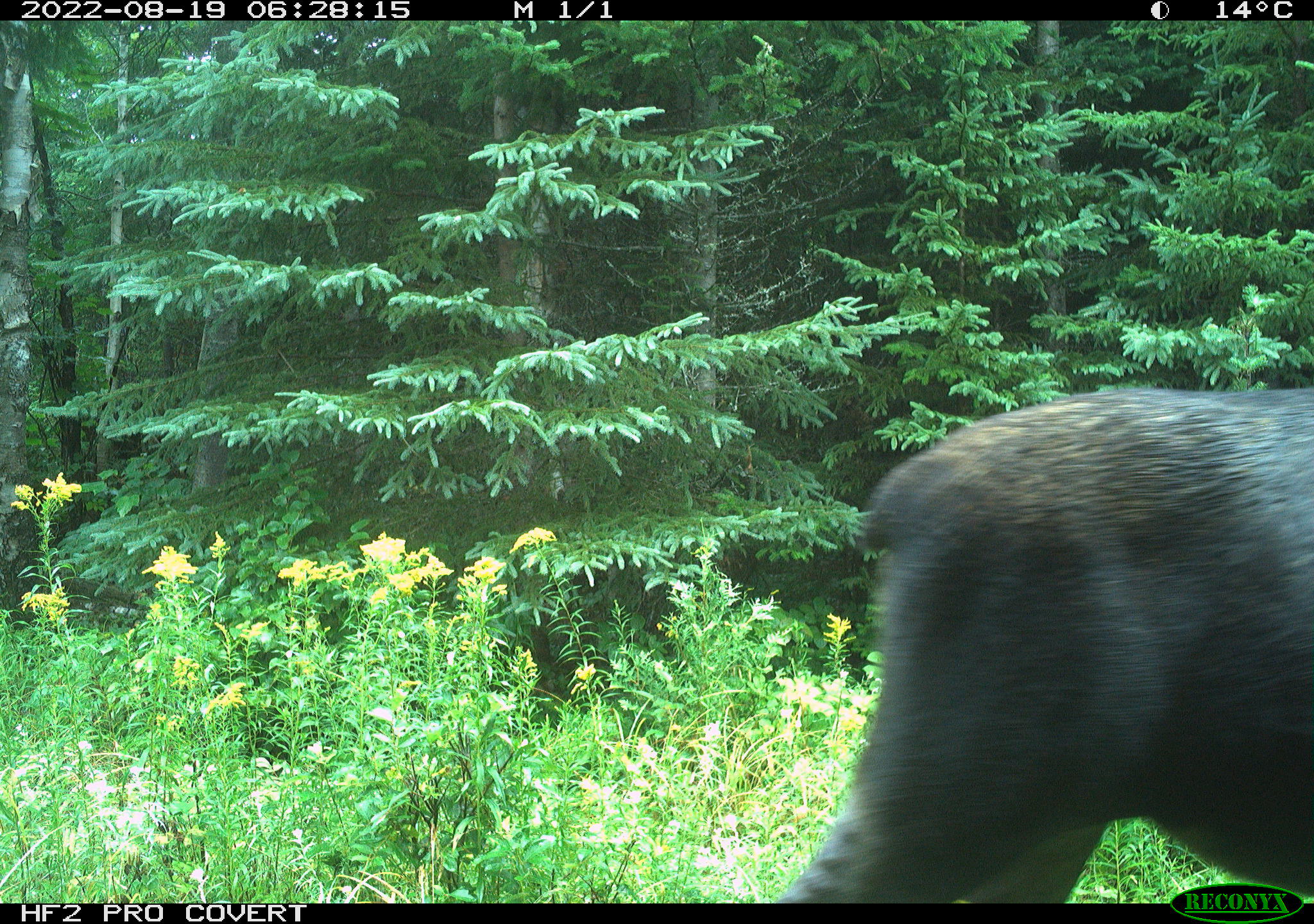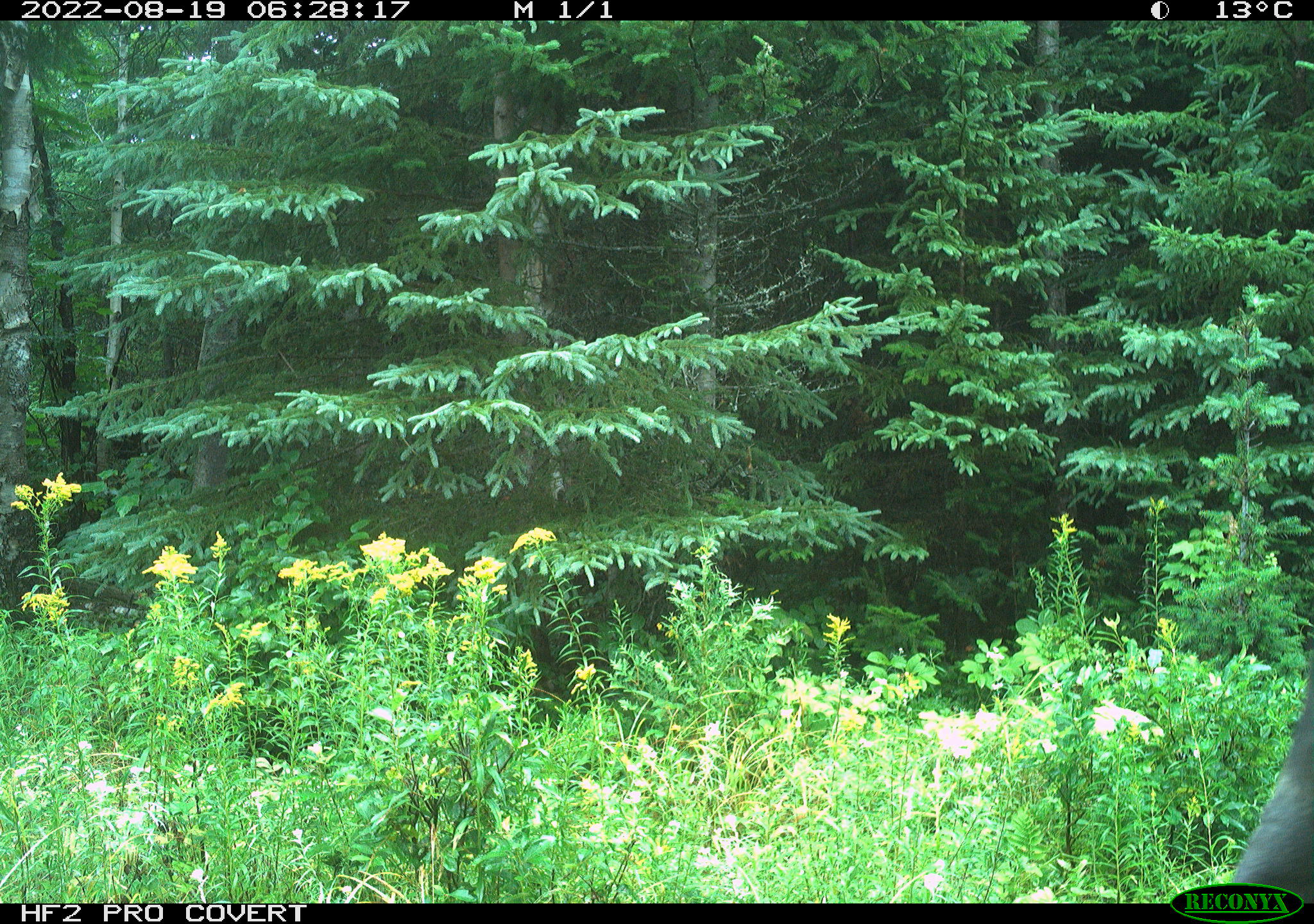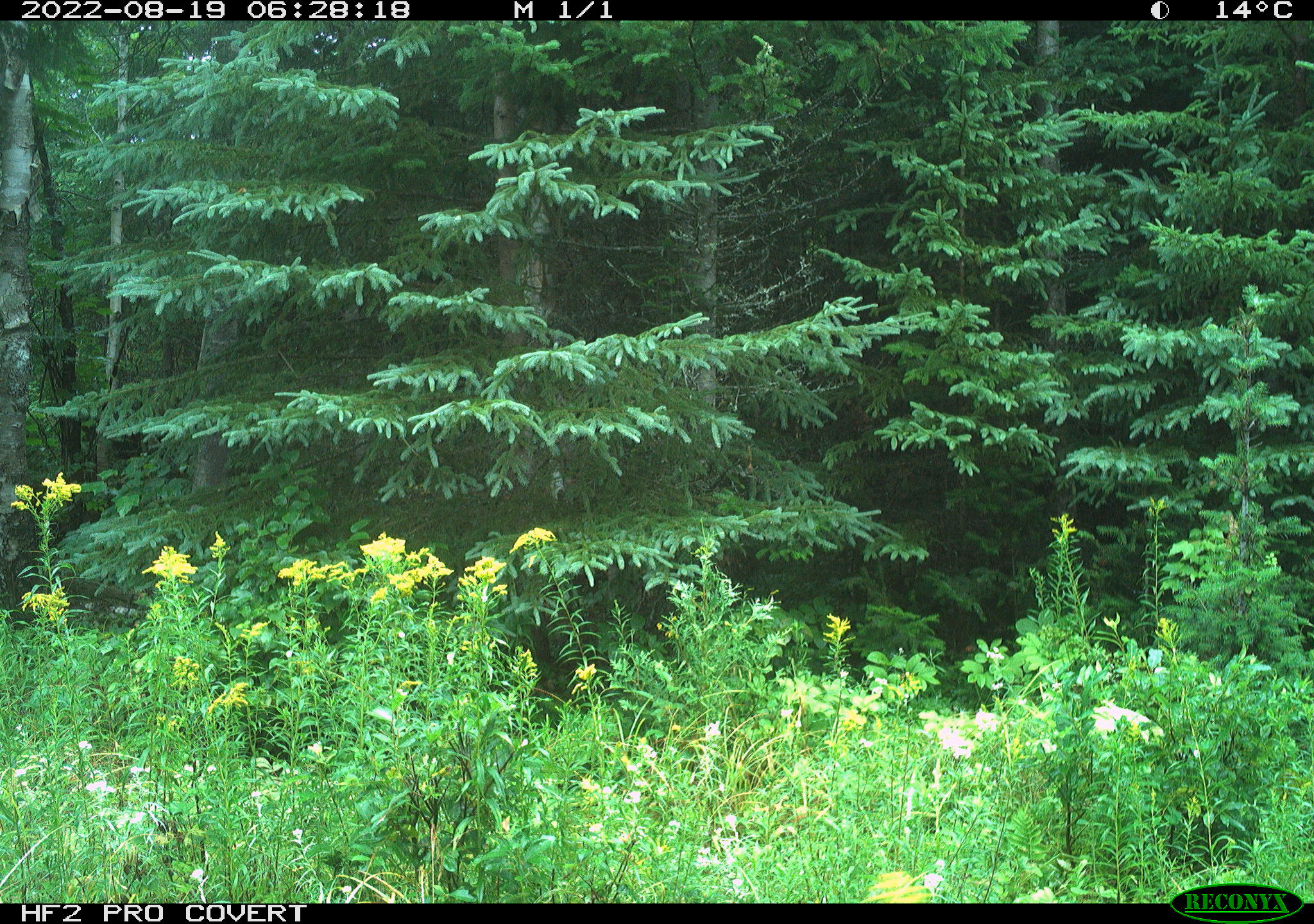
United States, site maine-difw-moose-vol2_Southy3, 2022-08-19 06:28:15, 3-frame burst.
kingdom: Animalia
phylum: Chordata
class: Mammalia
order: Artiodactyla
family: Cervidae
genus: Alces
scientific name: Alces alces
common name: moose